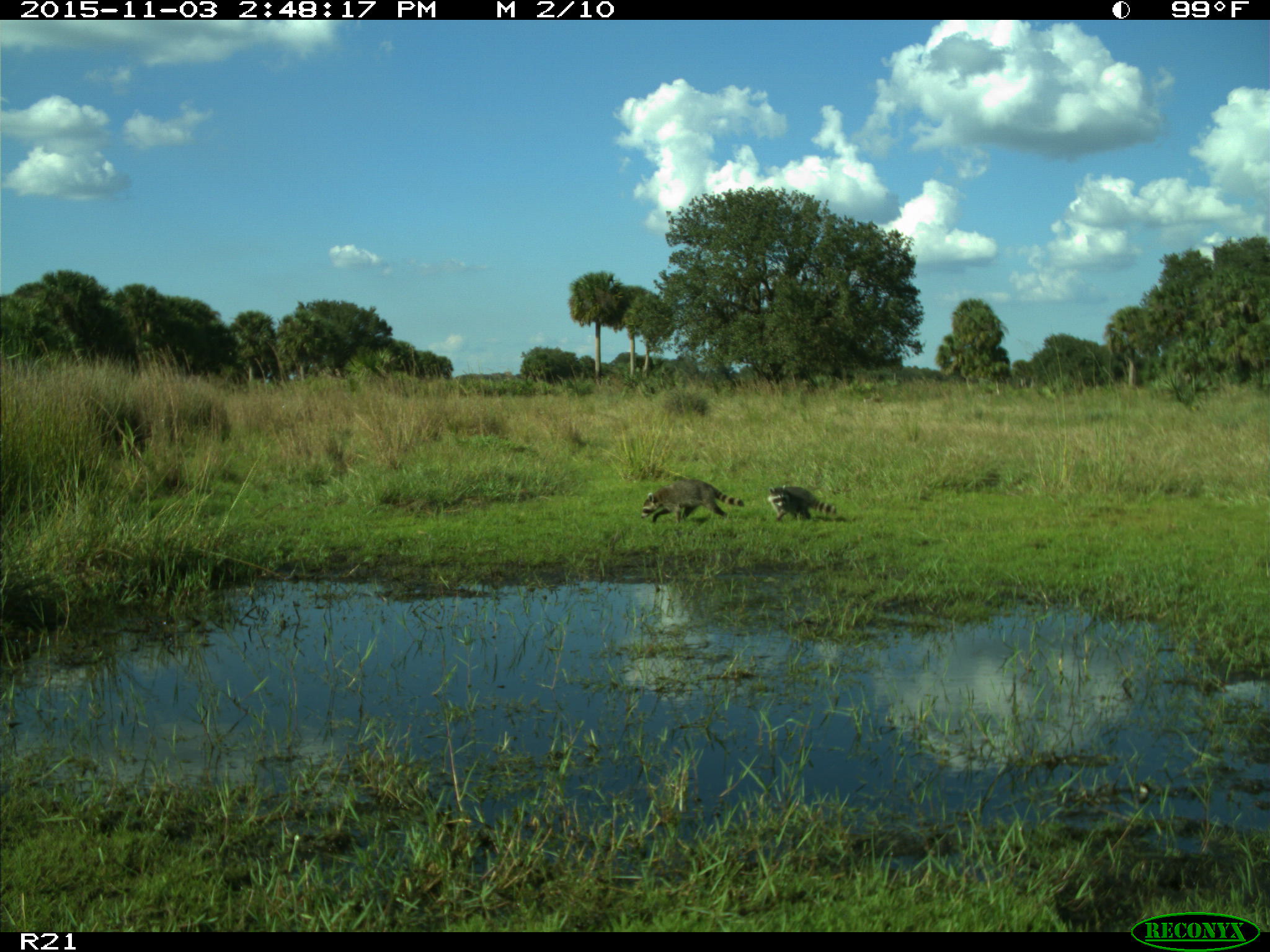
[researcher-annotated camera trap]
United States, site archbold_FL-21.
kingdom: Animalia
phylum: Chordata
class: Mammalia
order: Carnivora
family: Procyonidae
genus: Procyon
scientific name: Procyon lotor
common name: common raccoon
Procyon lotor (common raccoon).